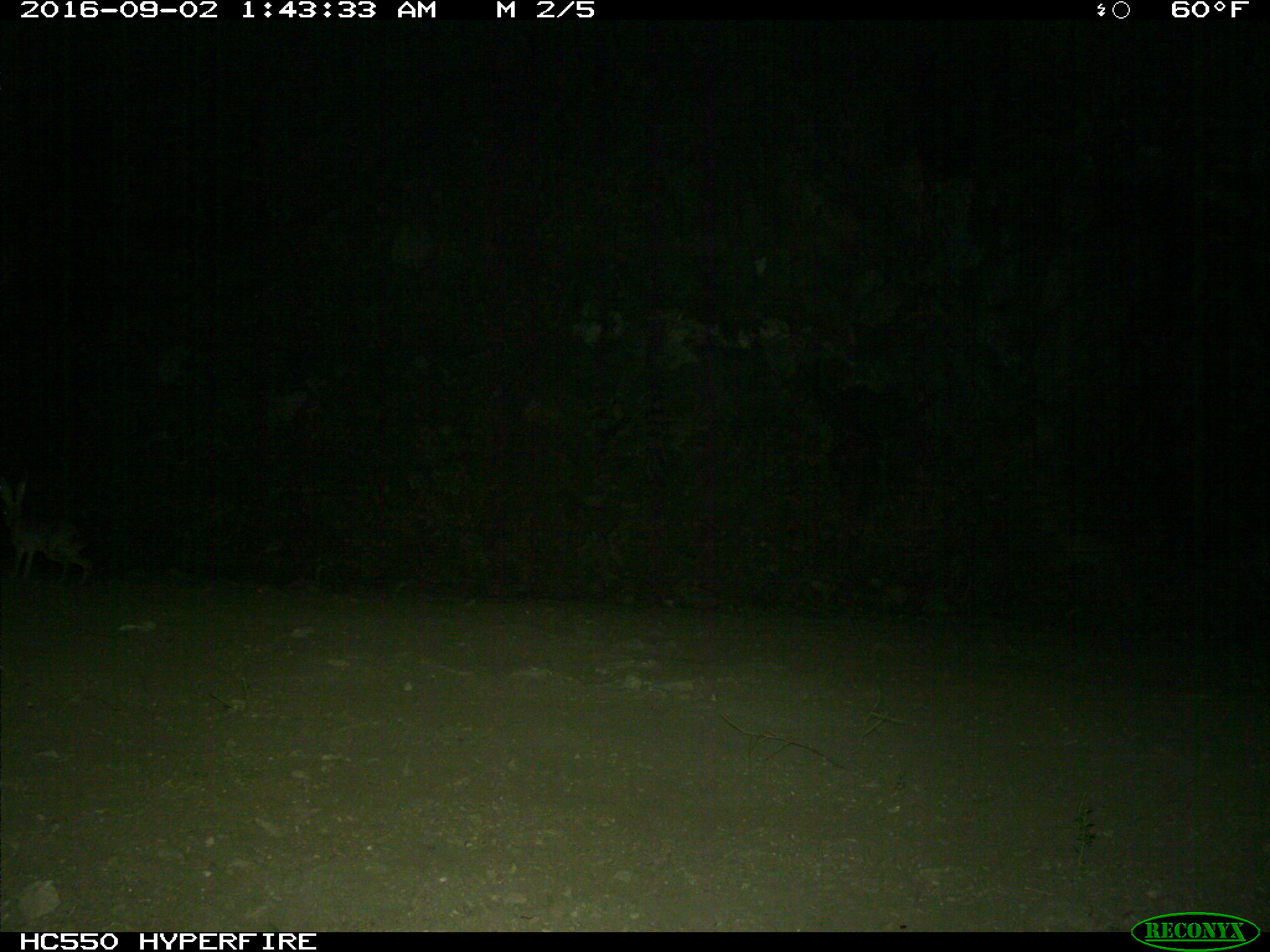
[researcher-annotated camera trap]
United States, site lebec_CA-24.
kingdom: Animalia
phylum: Chordata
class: Mammalia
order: Lagomorpha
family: Leporidae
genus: Lepus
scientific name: Lepus californicus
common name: black-tailed jackrabbit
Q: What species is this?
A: Lepus californicus (black-tailed jackrabbit).